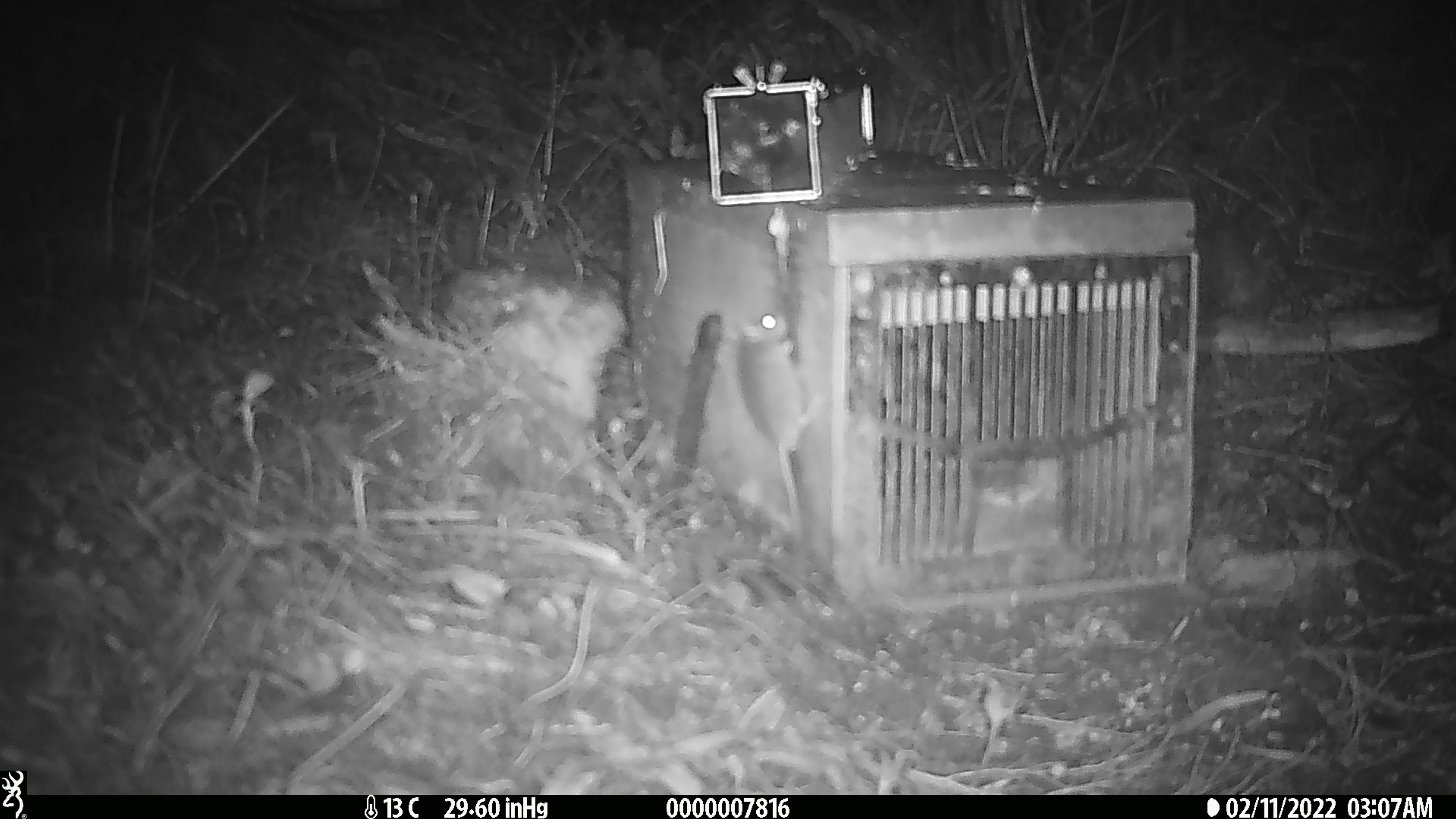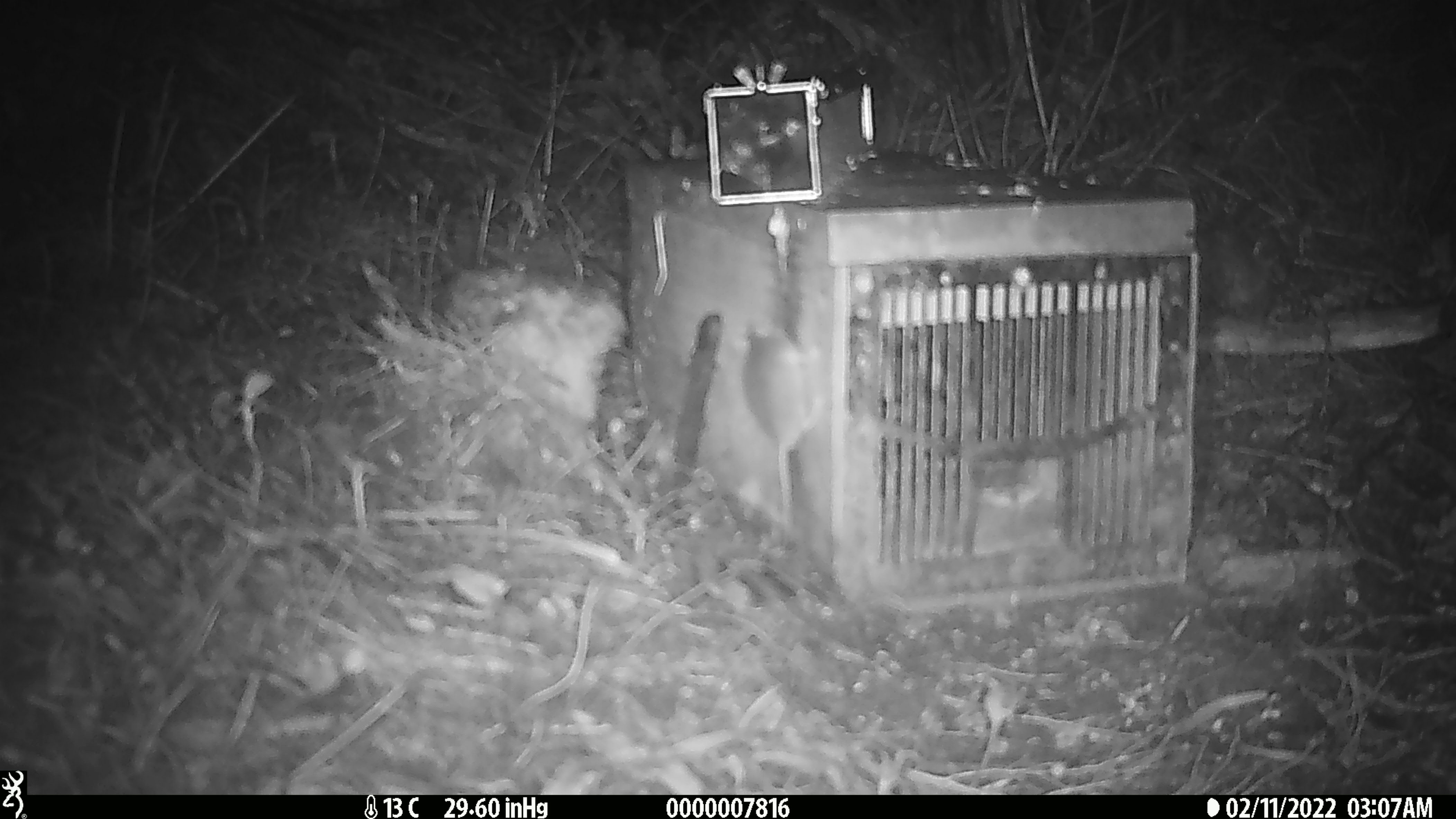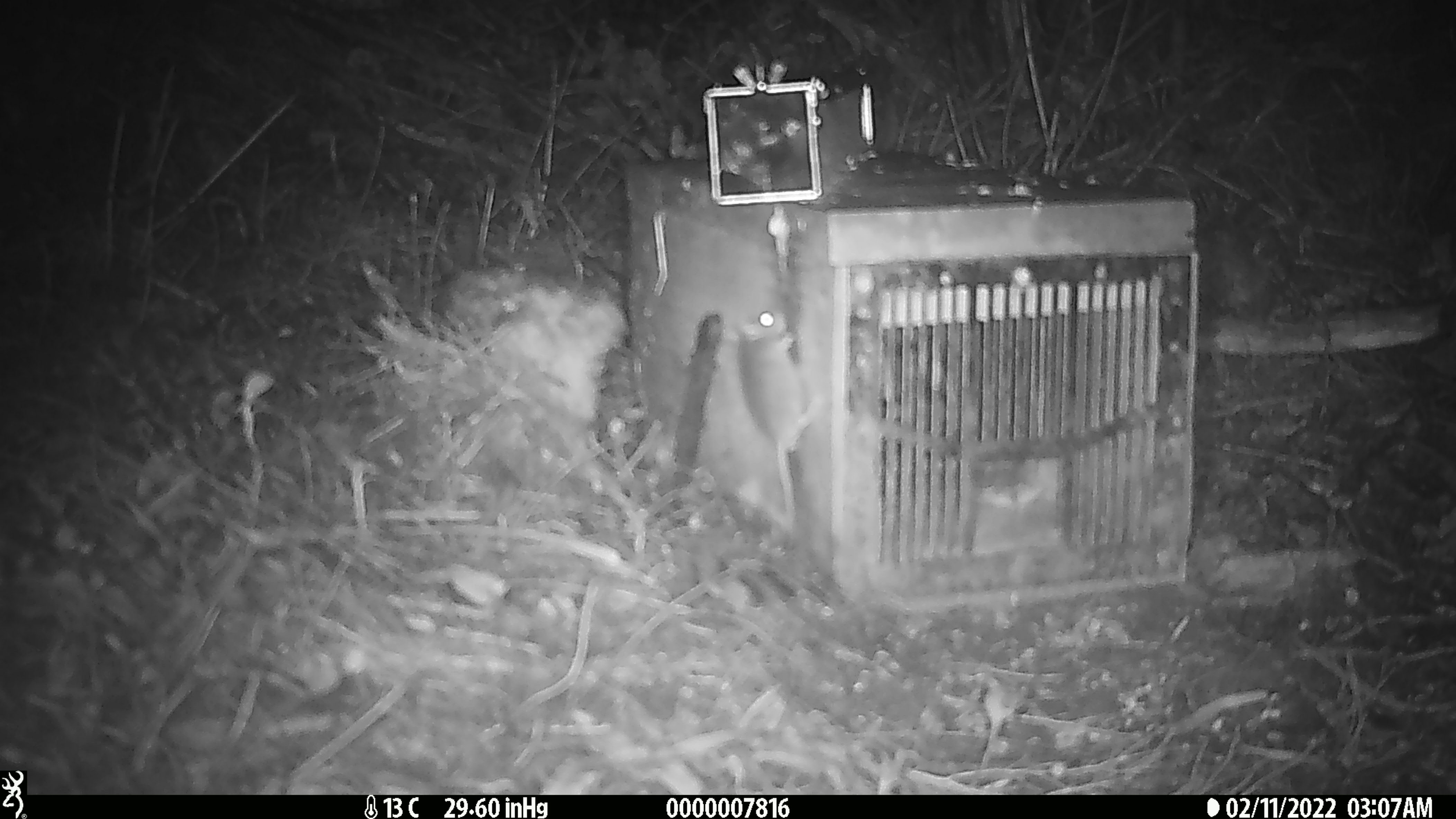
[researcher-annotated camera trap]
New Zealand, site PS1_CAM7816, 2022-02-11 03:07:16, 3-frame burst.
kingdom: Animalia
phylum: Chordata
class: Mammalia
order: Rodentia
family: Muridae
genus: Mus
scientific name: Mus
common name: mouse